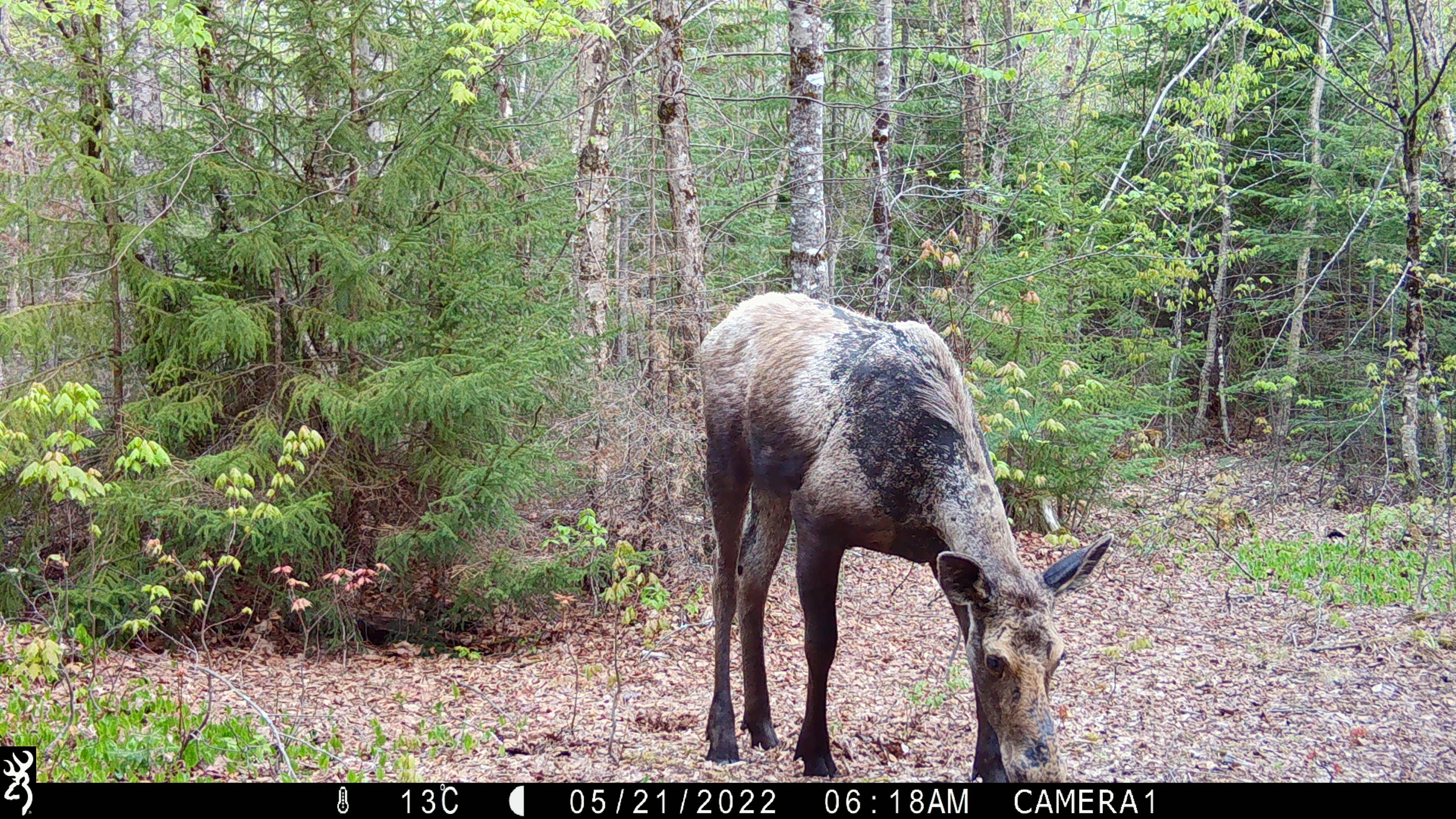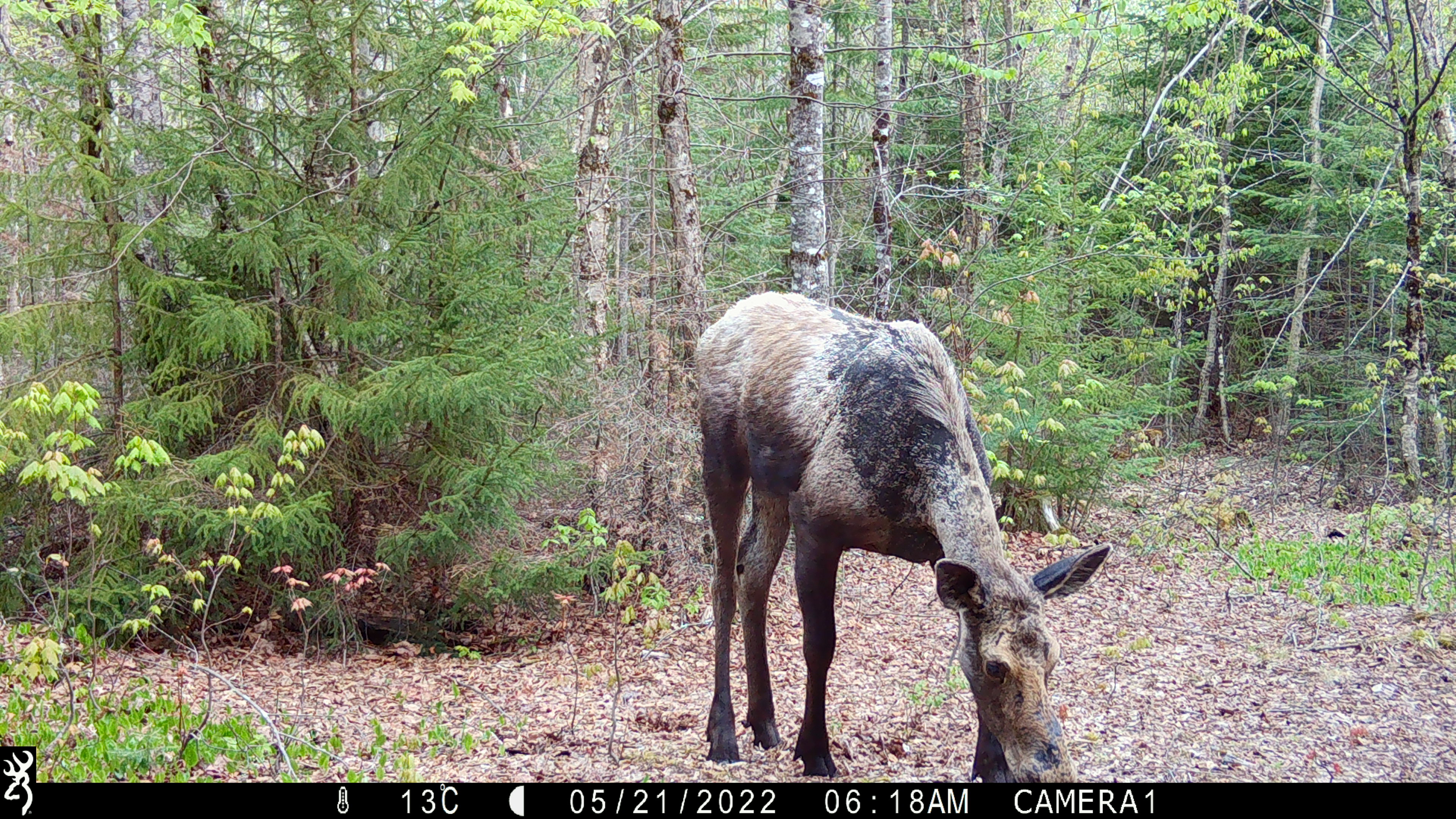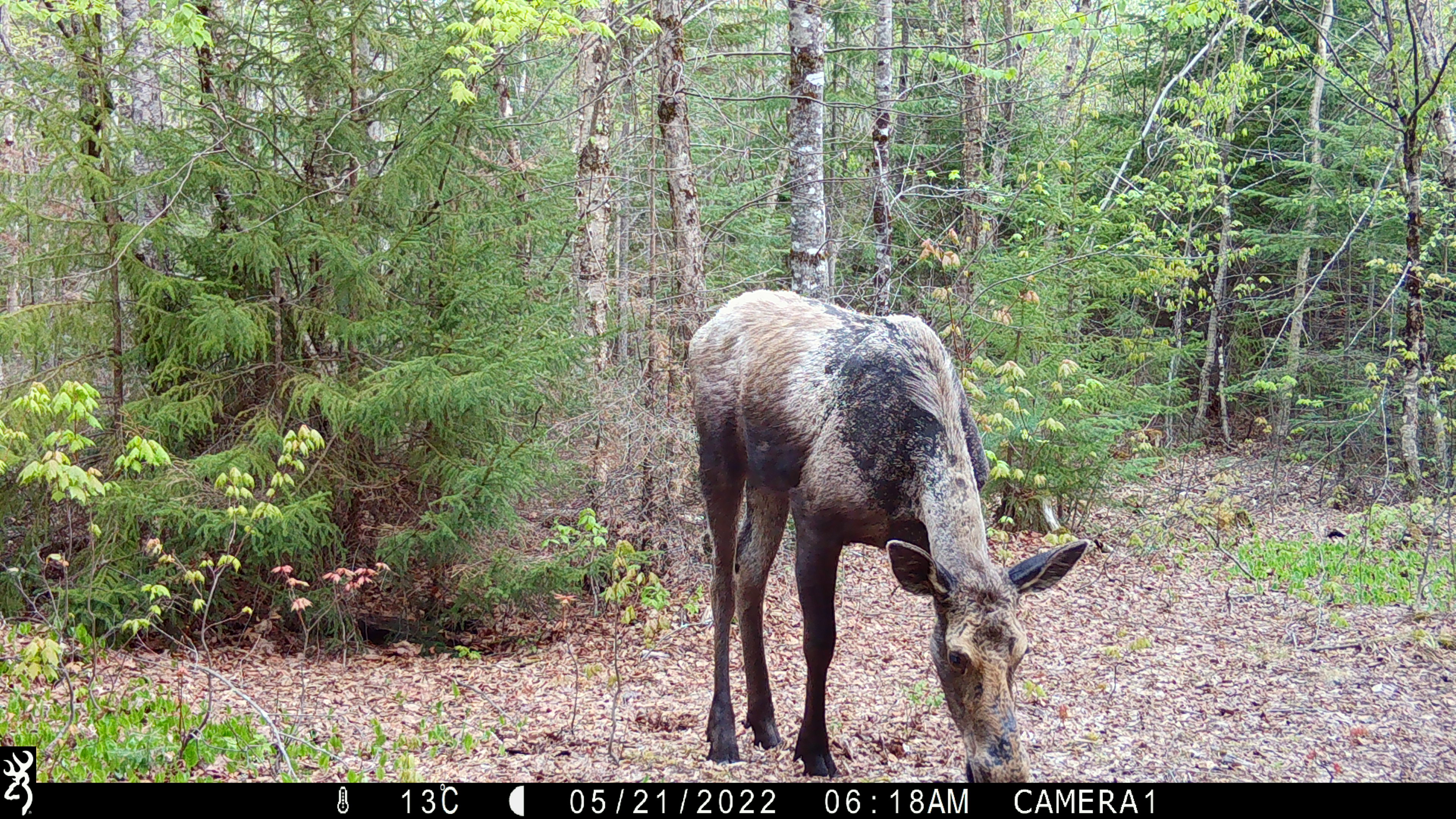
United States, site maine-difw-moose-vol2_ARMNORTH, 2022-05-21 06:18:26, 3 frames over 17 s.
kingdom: Animalia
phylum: Chordata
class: Mammalia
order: Artiodactyla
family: Cervidae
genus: Alces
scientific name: Alces alces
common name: moose